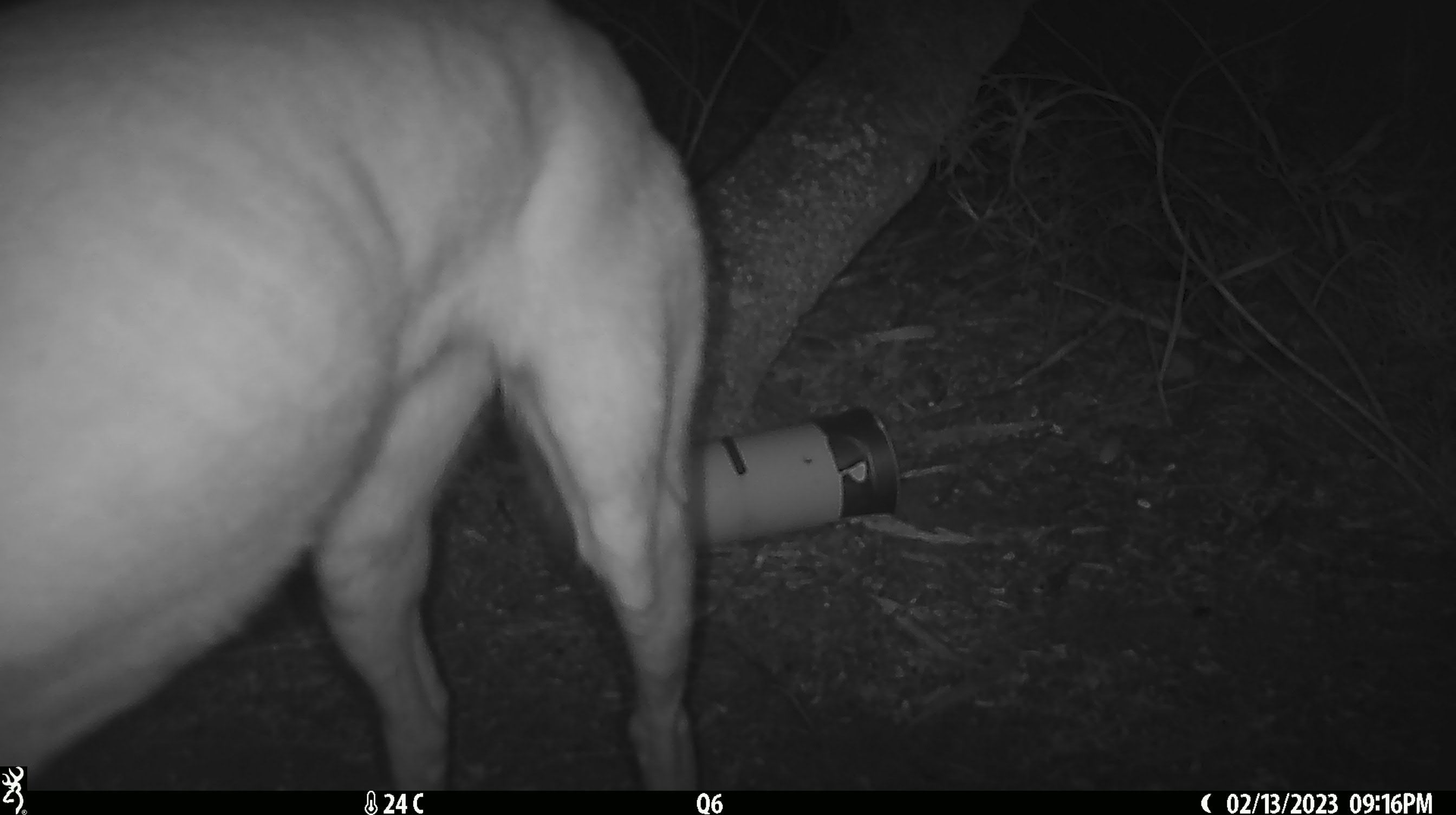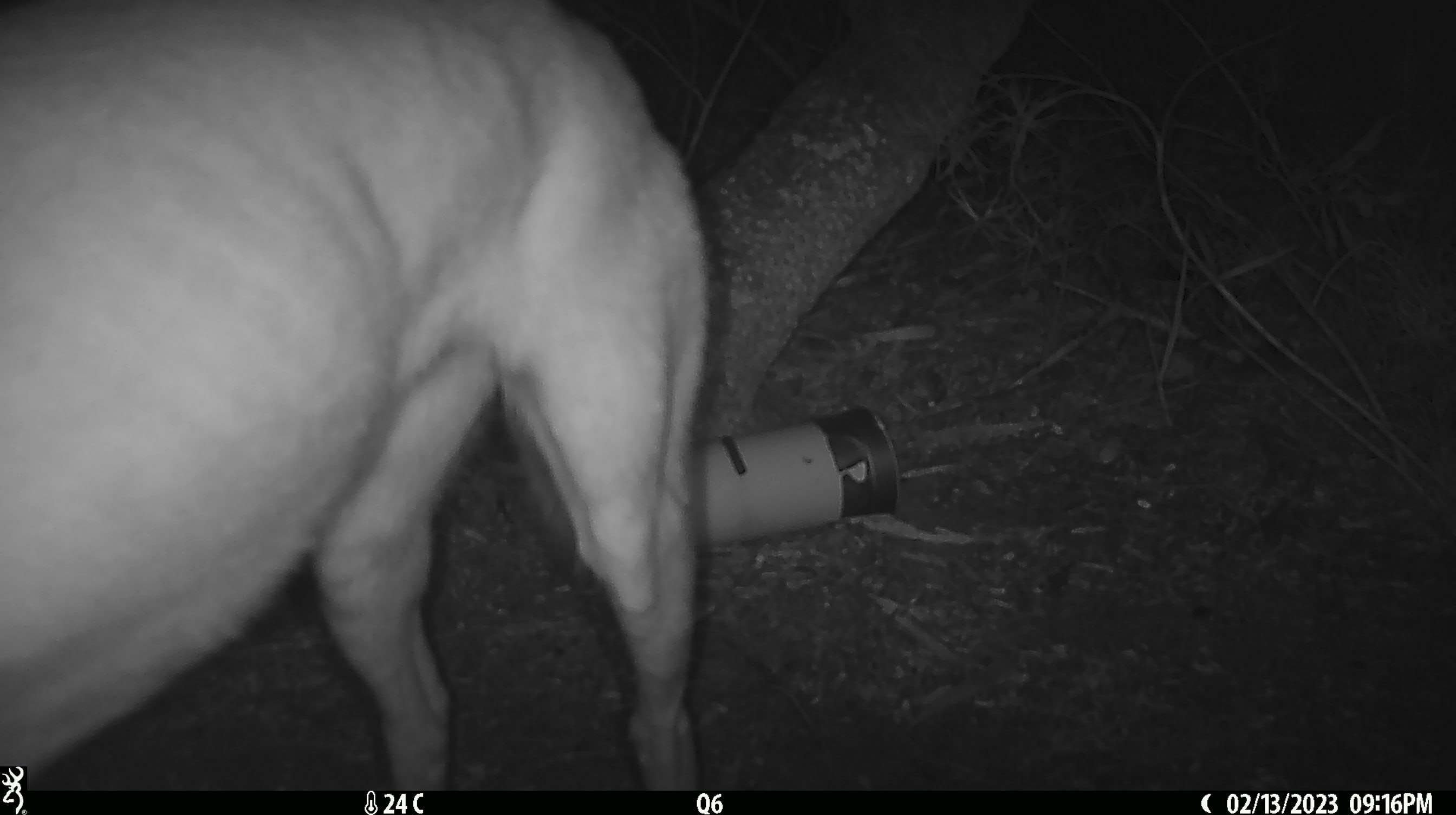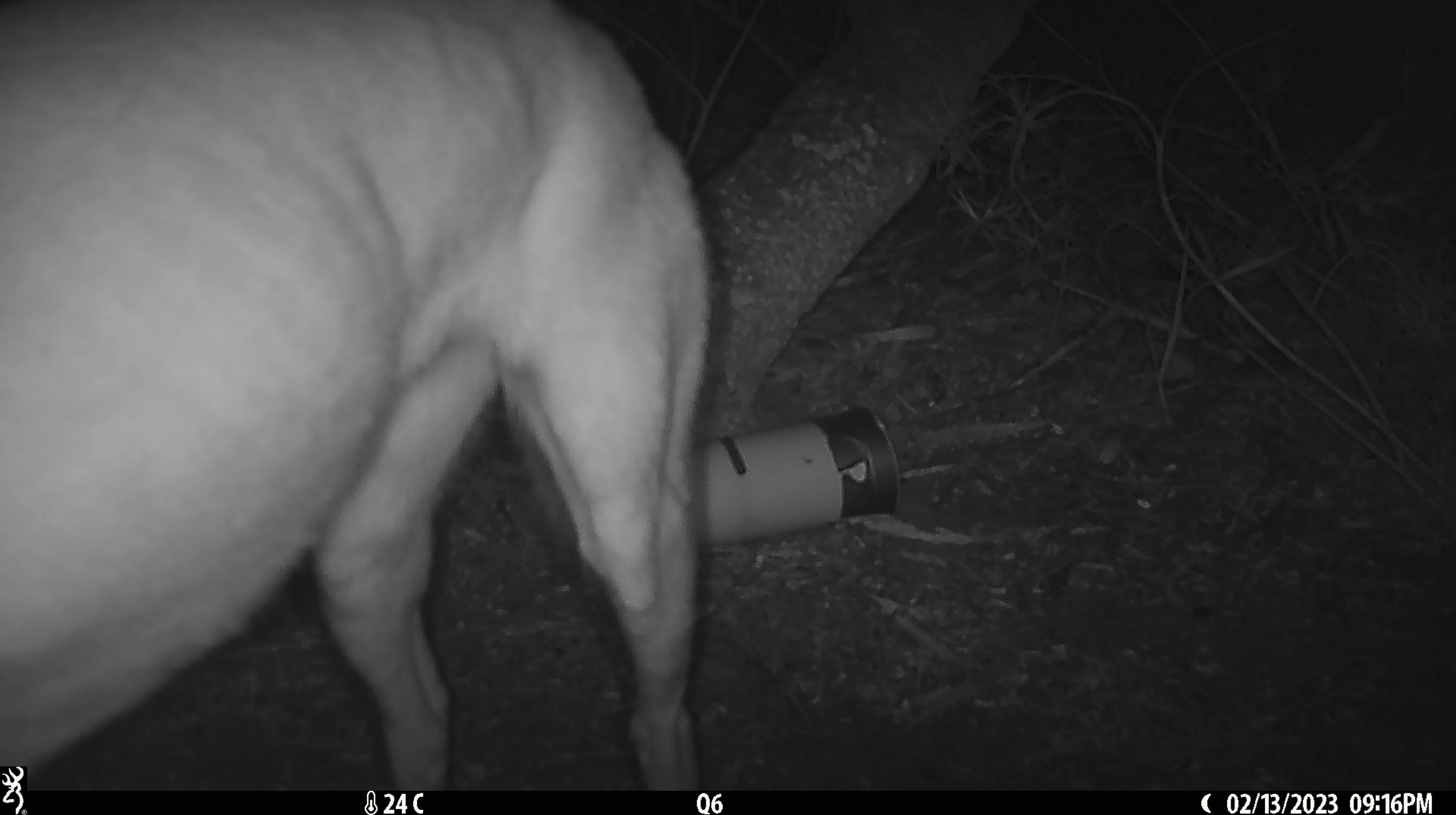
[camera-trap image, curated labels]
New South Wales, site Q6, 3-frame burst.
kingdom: Animalia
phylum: Chordata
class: Mammalia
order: Carnivora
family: Canidae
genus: Canis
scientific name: Canis familiaris dingo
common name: dingo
Dingo (Canis familiaris dingo).